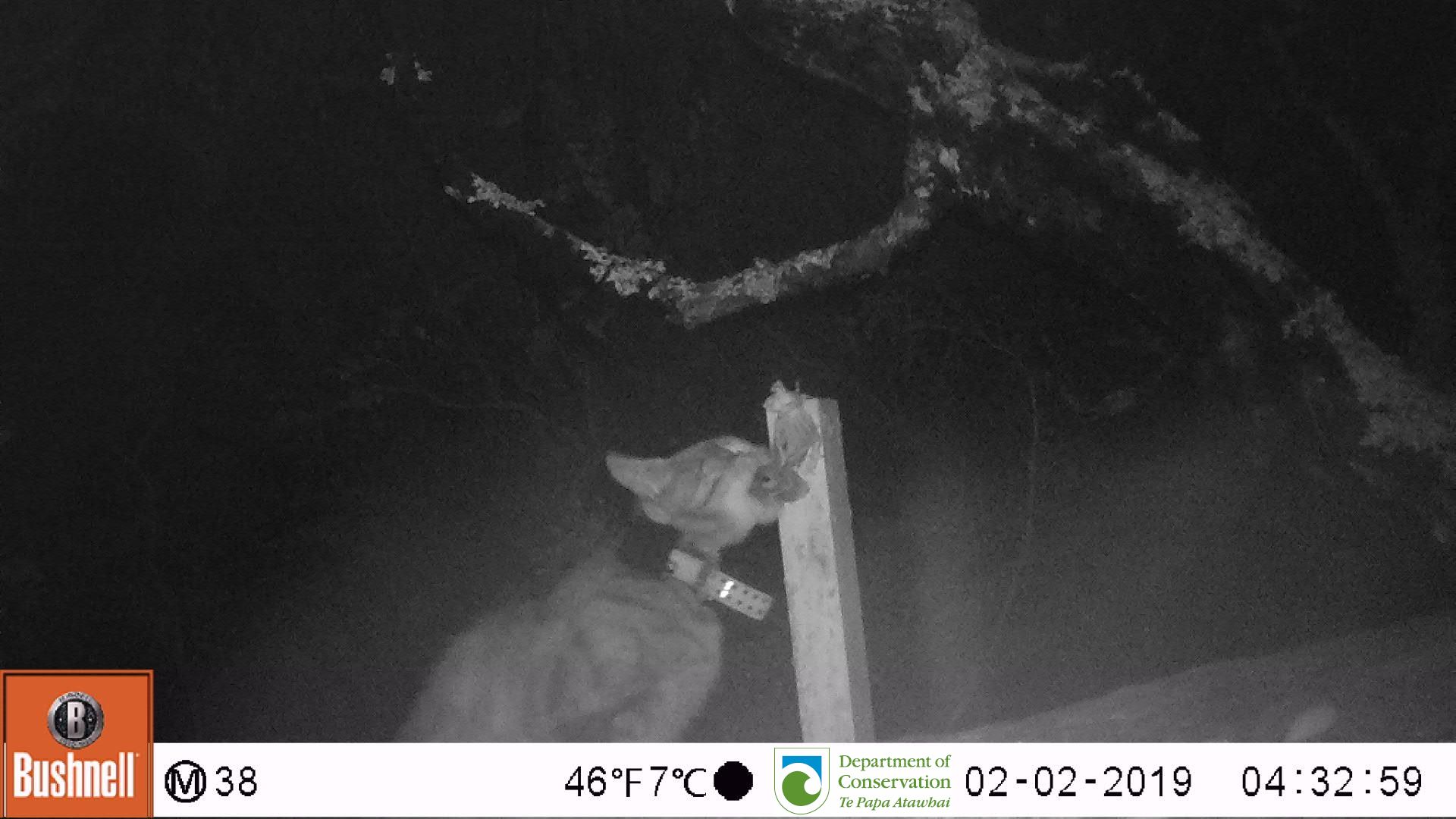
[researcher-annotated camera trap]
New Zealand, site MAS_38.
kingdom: Animalia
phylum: Chordata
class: Mammalia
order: Carnivora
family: Felidae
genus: Felis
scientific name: Felis catus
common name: domestic cat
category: cat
Cat (domestic cat) (Felis catus).